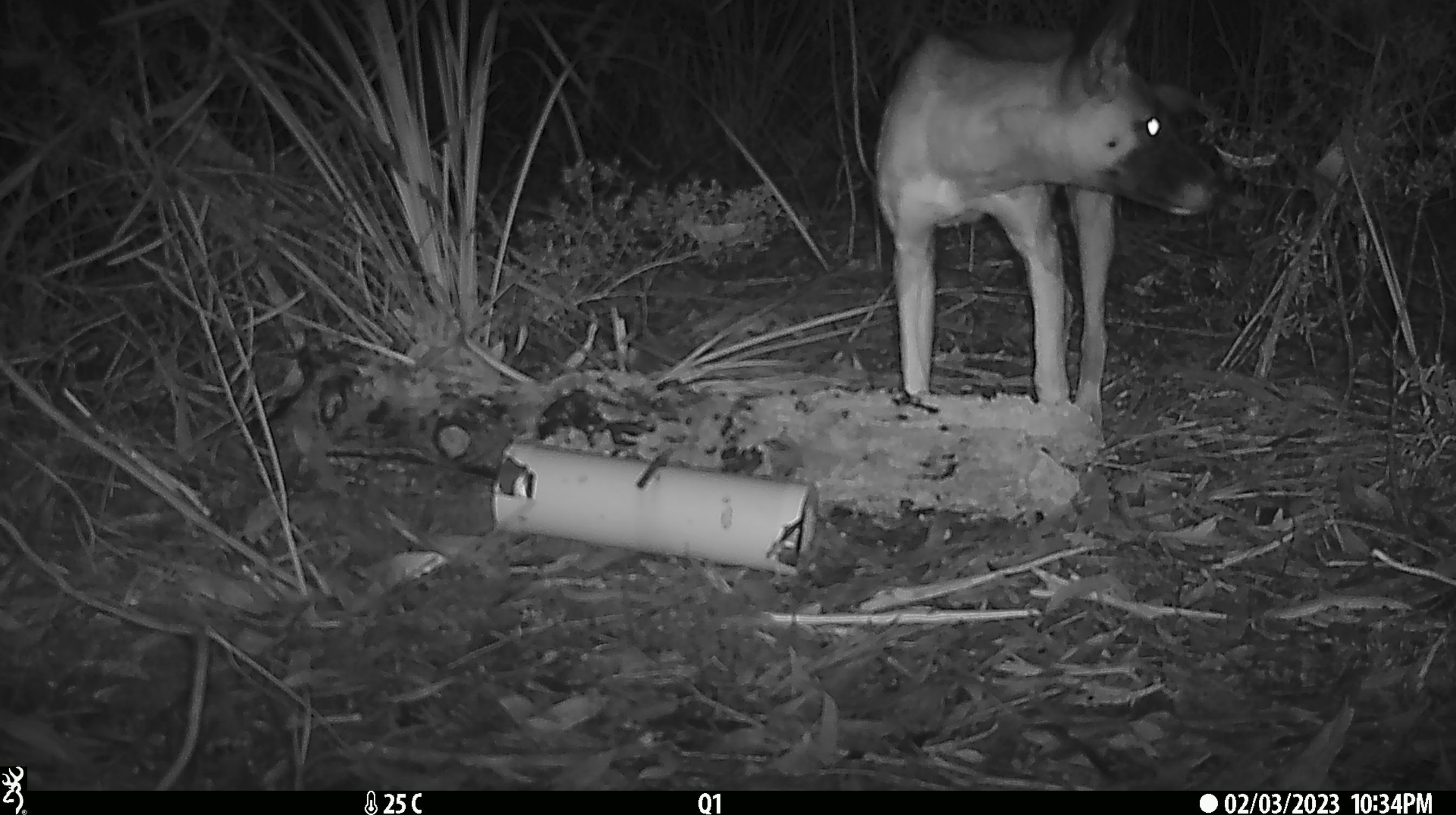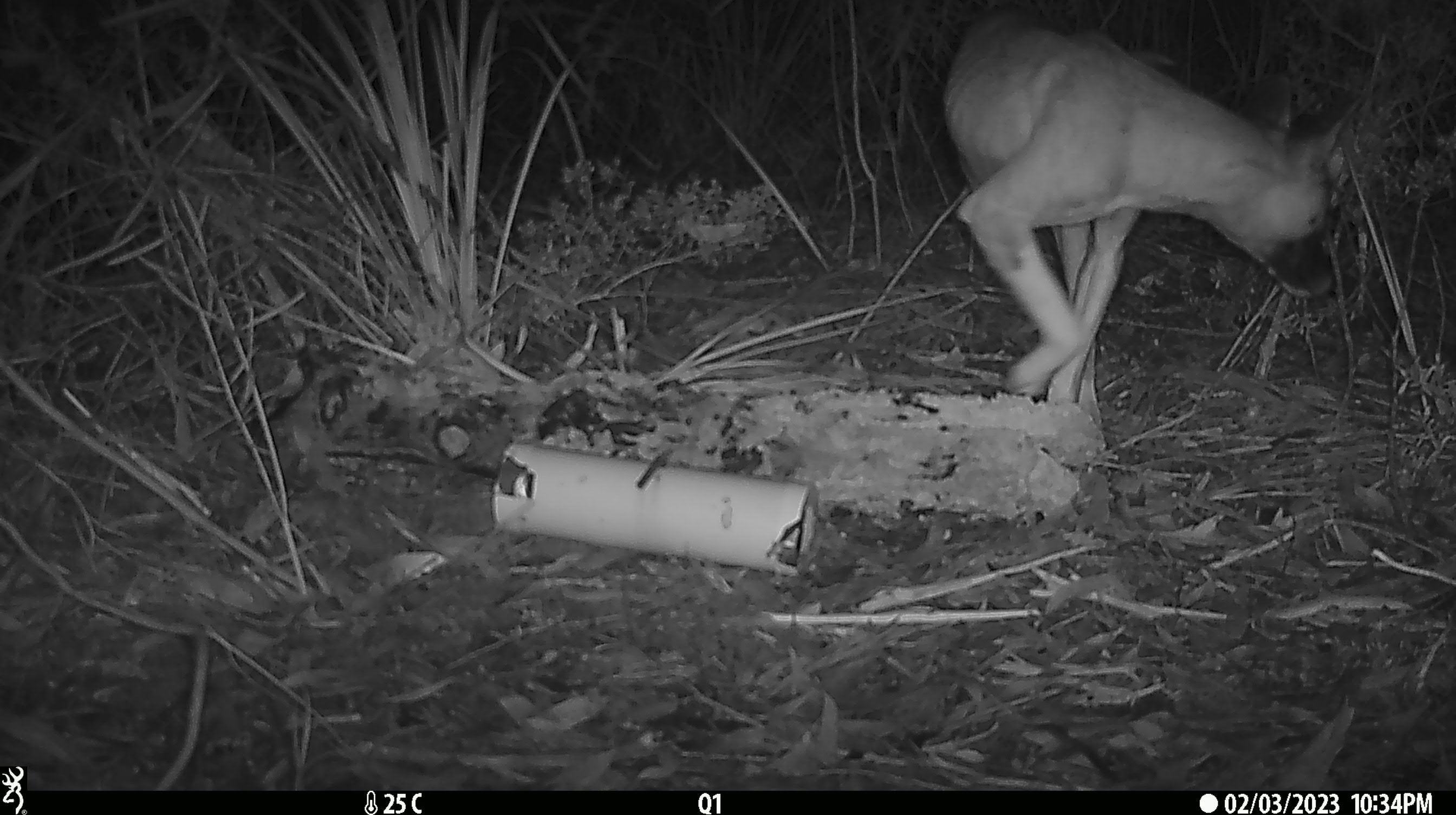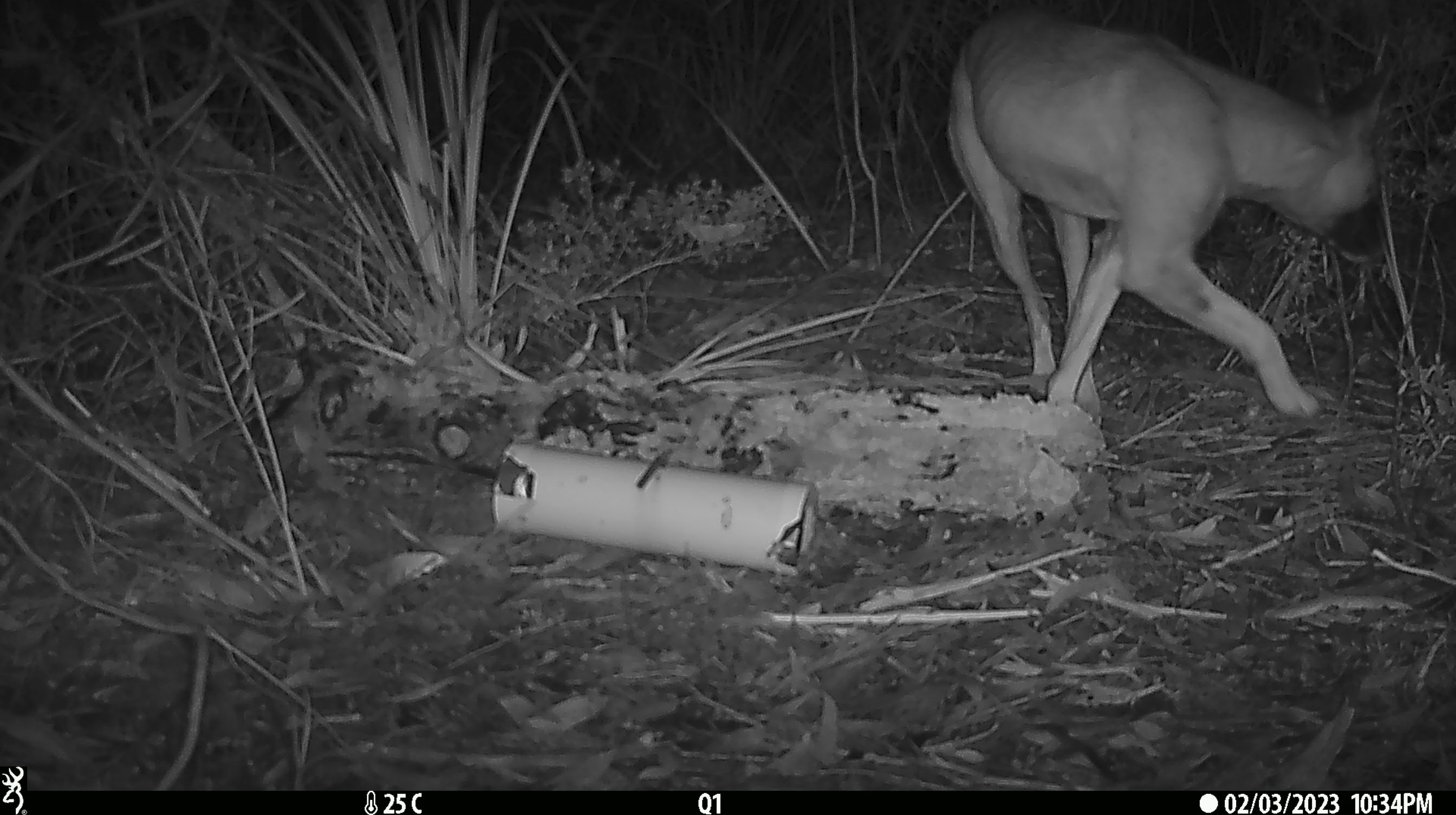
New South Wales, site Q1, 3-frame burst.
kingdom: Animalia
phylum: Chordata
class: Mammalia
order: Carnivora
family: Canidae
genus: Canis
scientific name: Canis familiaris dingo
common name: dingo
Dingo (Canis familiaris dingo).